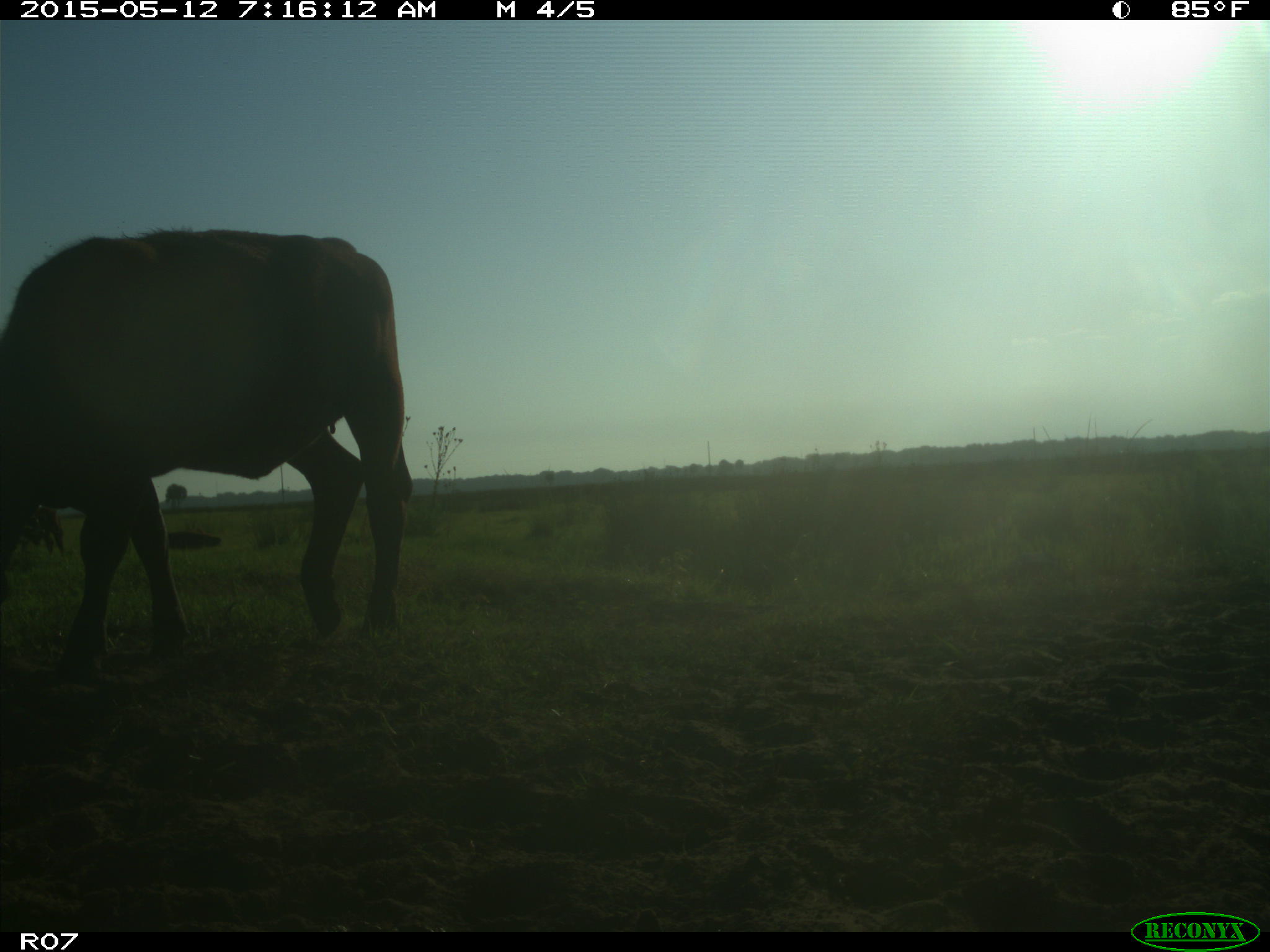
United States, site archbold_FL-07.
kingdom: Animalia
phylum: Chordata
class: Mammalia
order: Artiodactyla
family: Bovidae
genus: Bos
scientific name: Bos taurus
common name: domestic cow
Bos taurus (domestic cow).